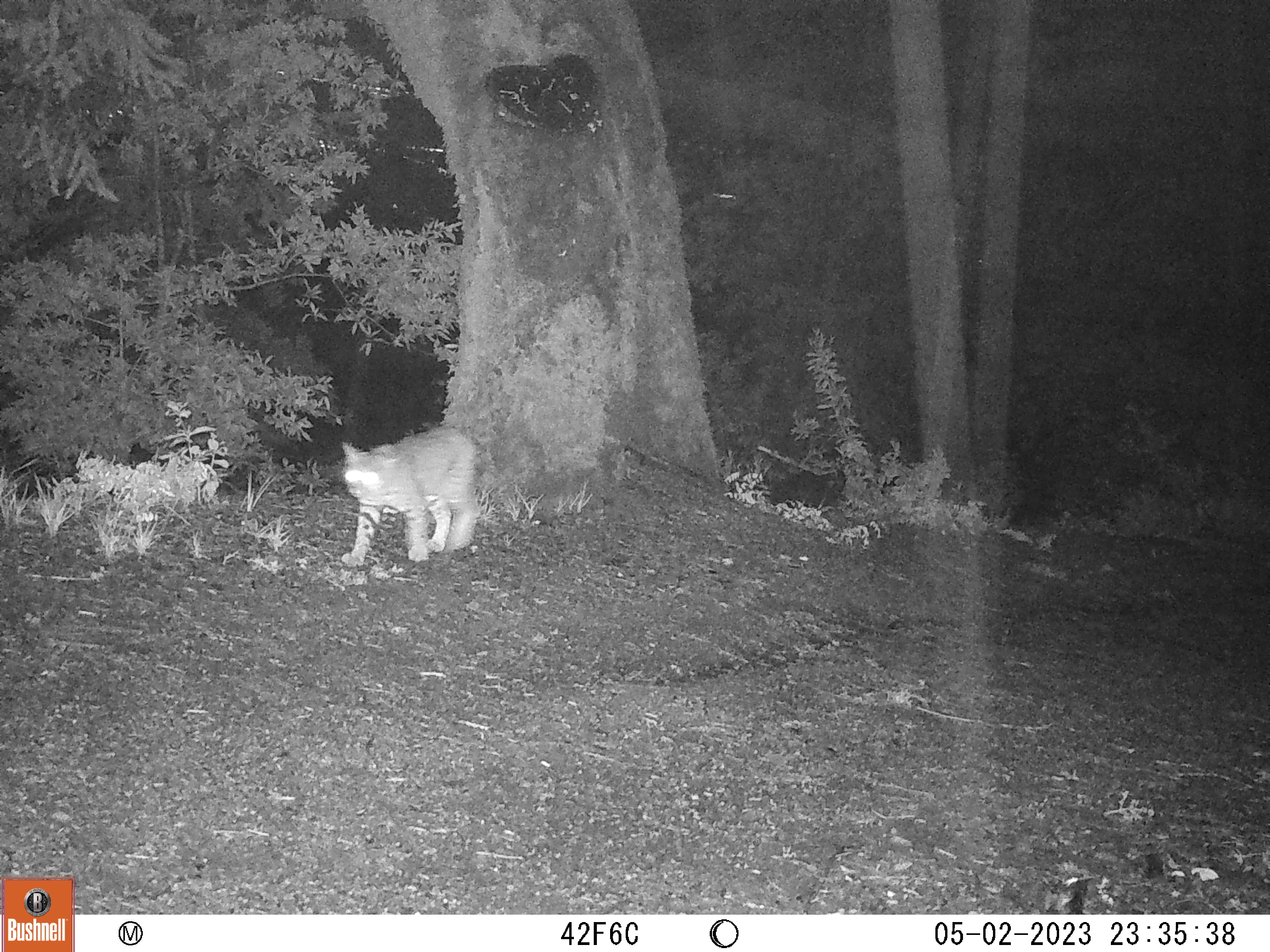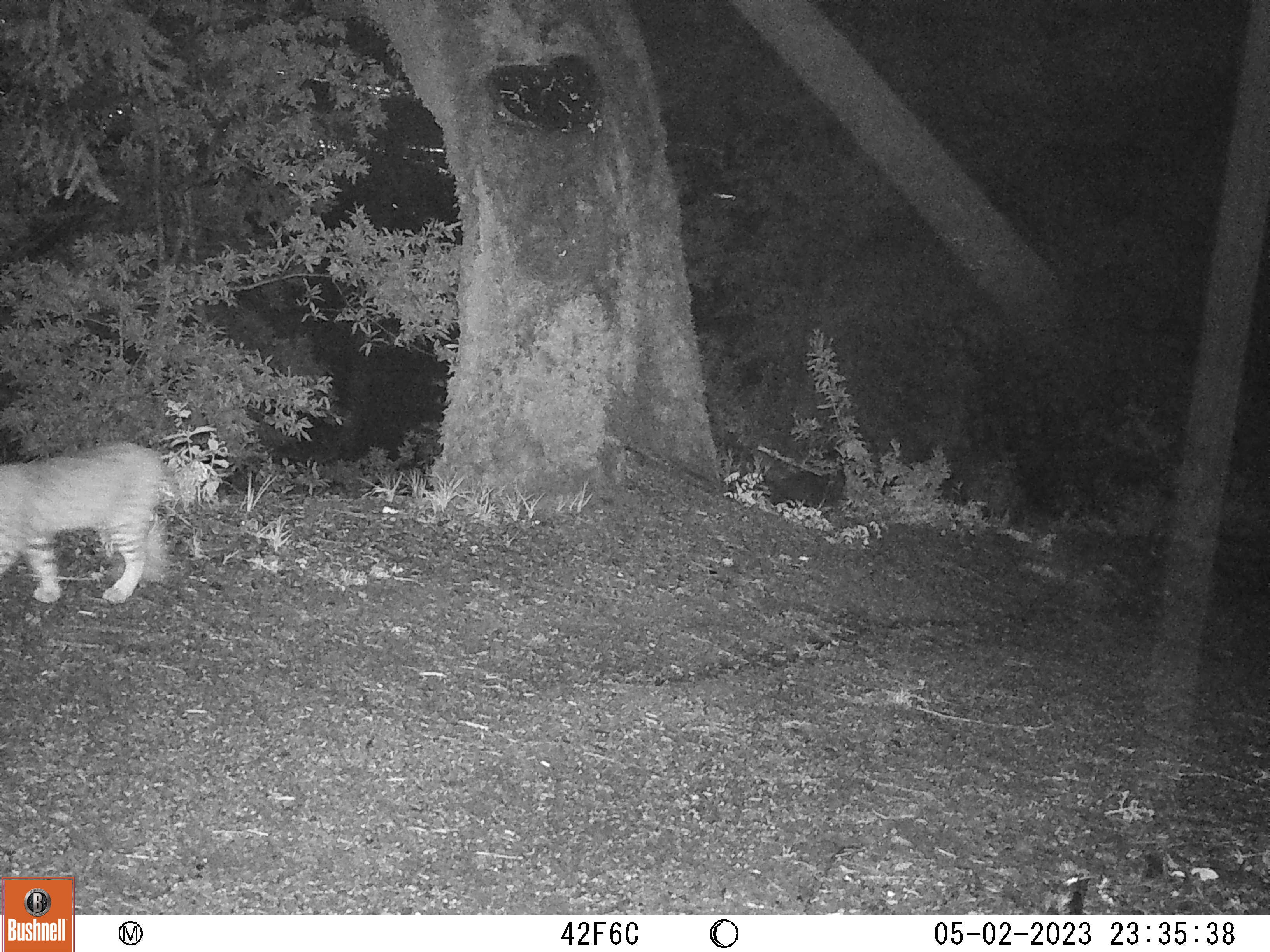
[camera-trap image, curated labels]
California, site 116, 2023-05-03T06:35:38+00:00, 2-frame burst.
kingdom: Animalia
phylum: Chordata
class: Mammalia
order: Carnivora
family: Felidae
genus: Lynx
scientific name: Lynx rufus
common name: bobcat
Bobcat (Lynx rufus).